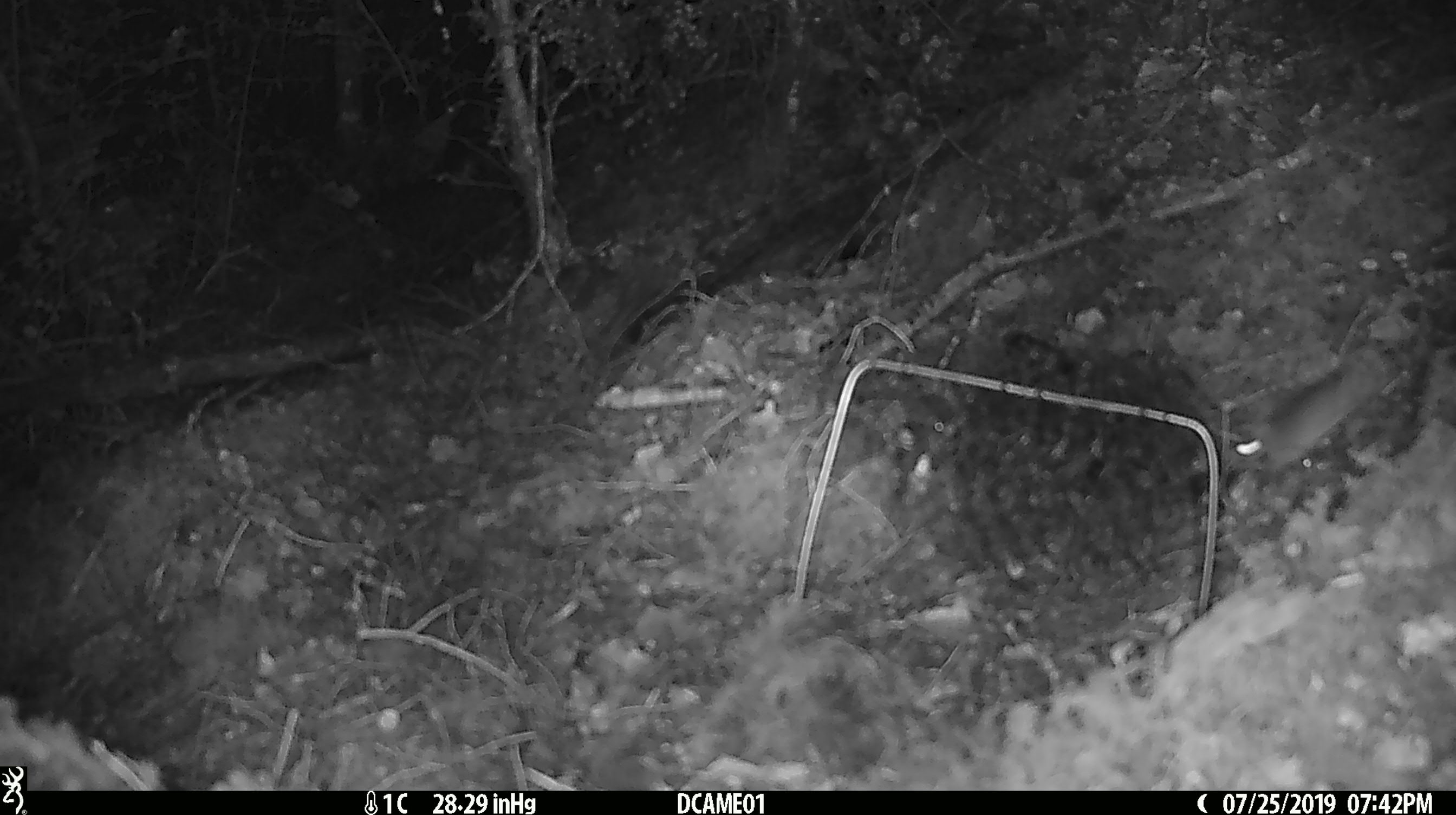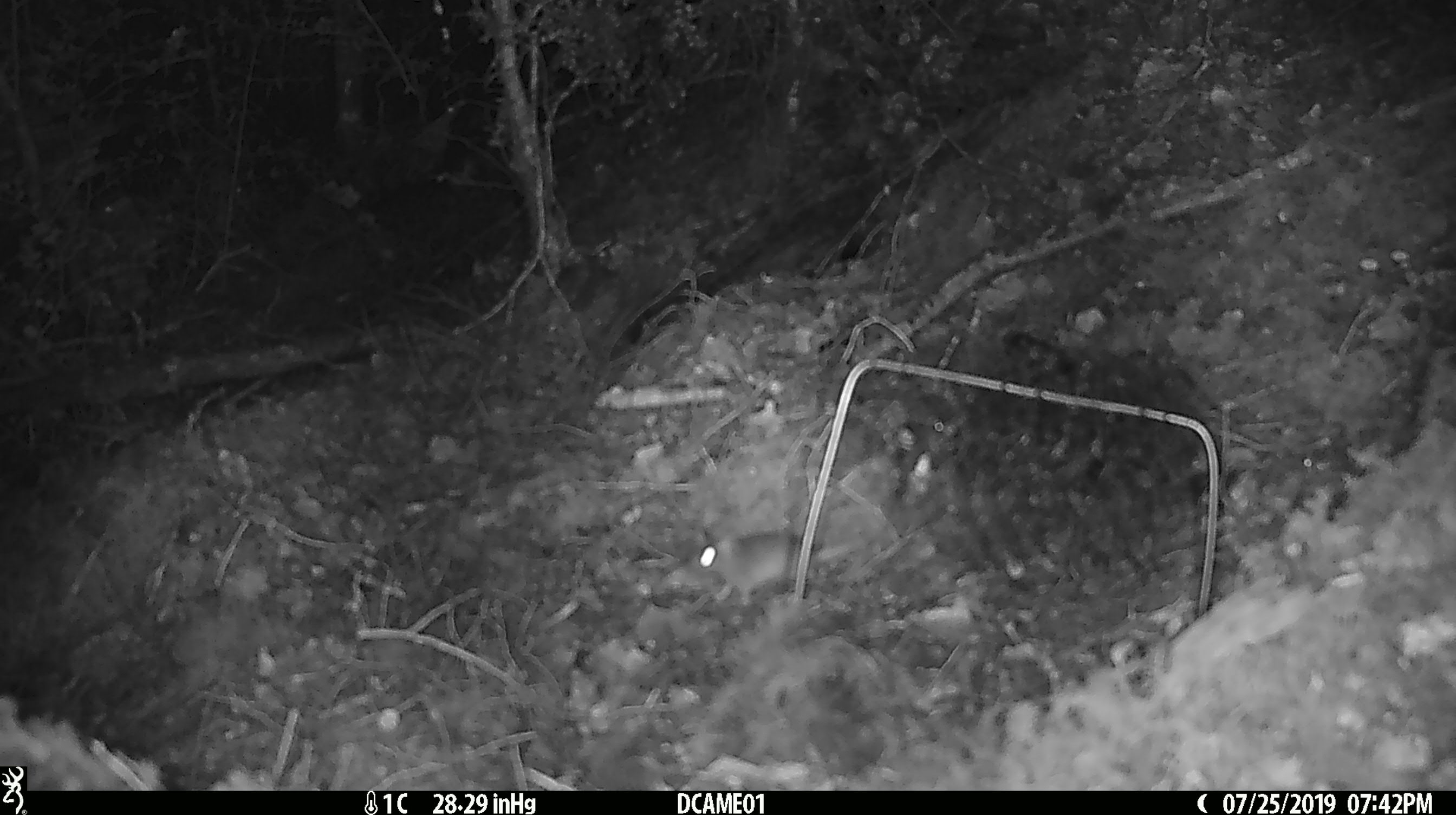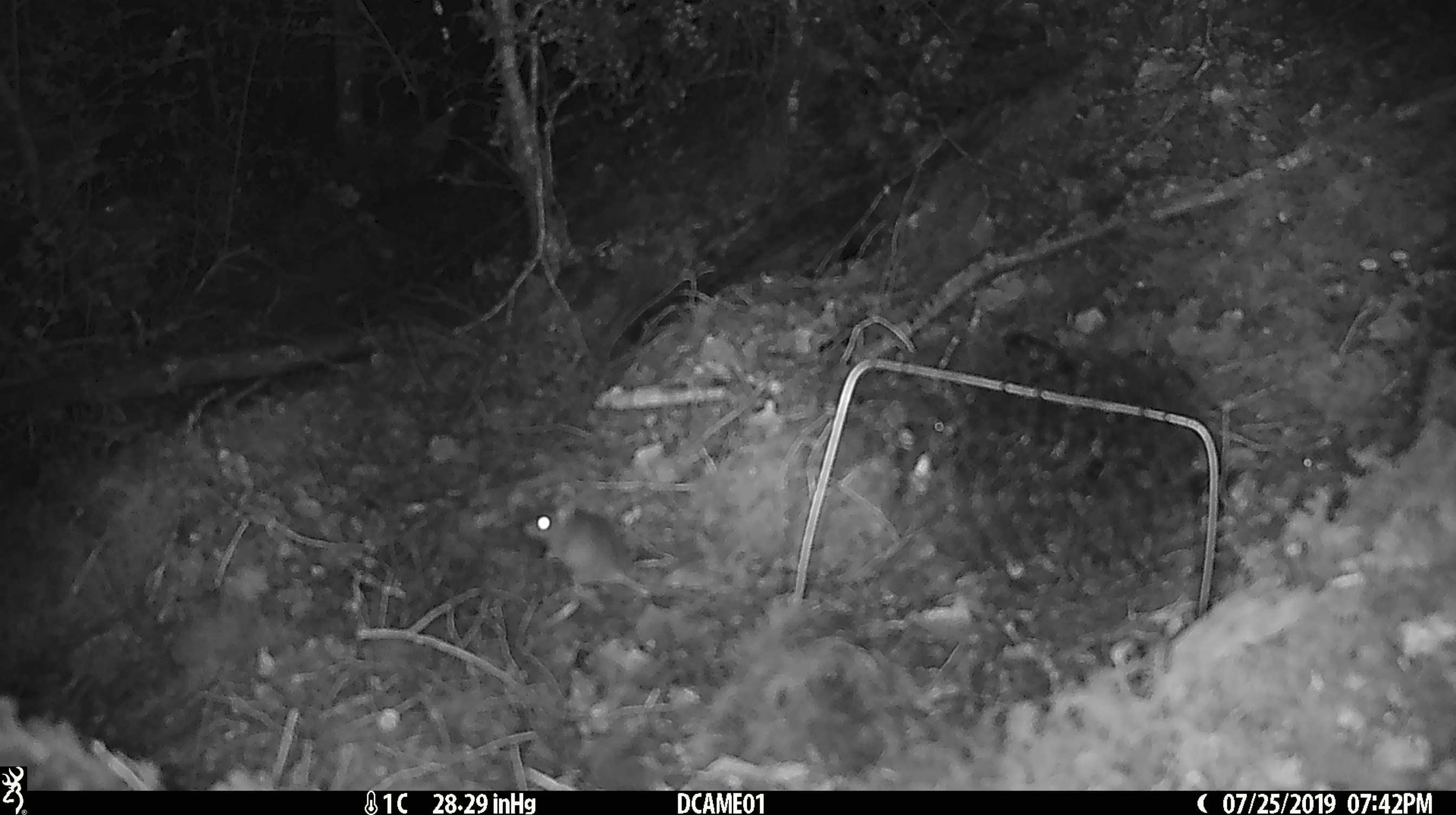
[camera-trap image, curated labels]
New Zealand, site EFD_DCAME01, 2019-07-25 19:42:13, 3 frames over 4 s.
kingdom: Animalia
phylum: Chordata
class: Mammalia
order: Rodentia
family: Muridae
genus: Mus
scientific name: Mus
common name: mouse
Mouse (Mus).